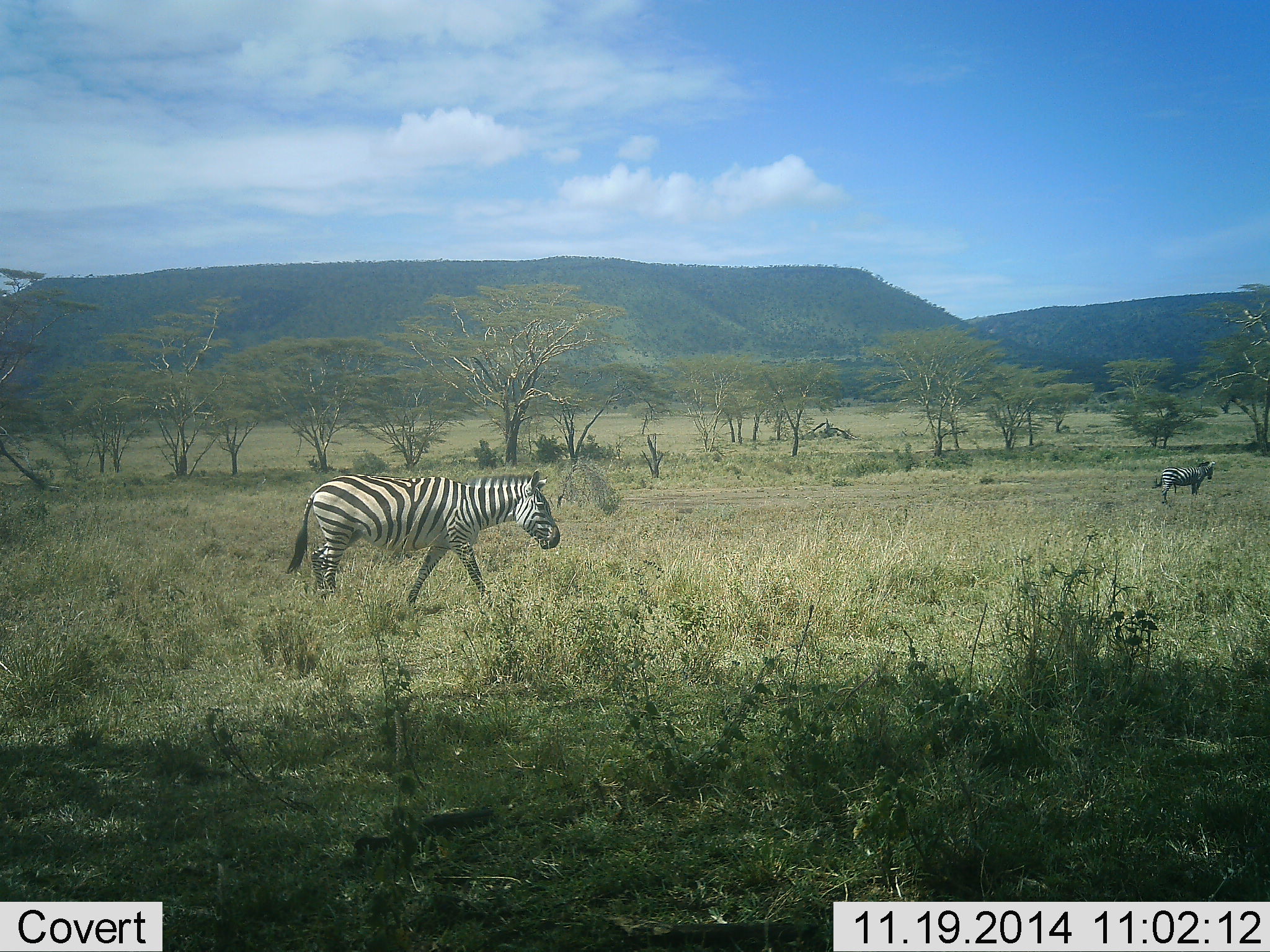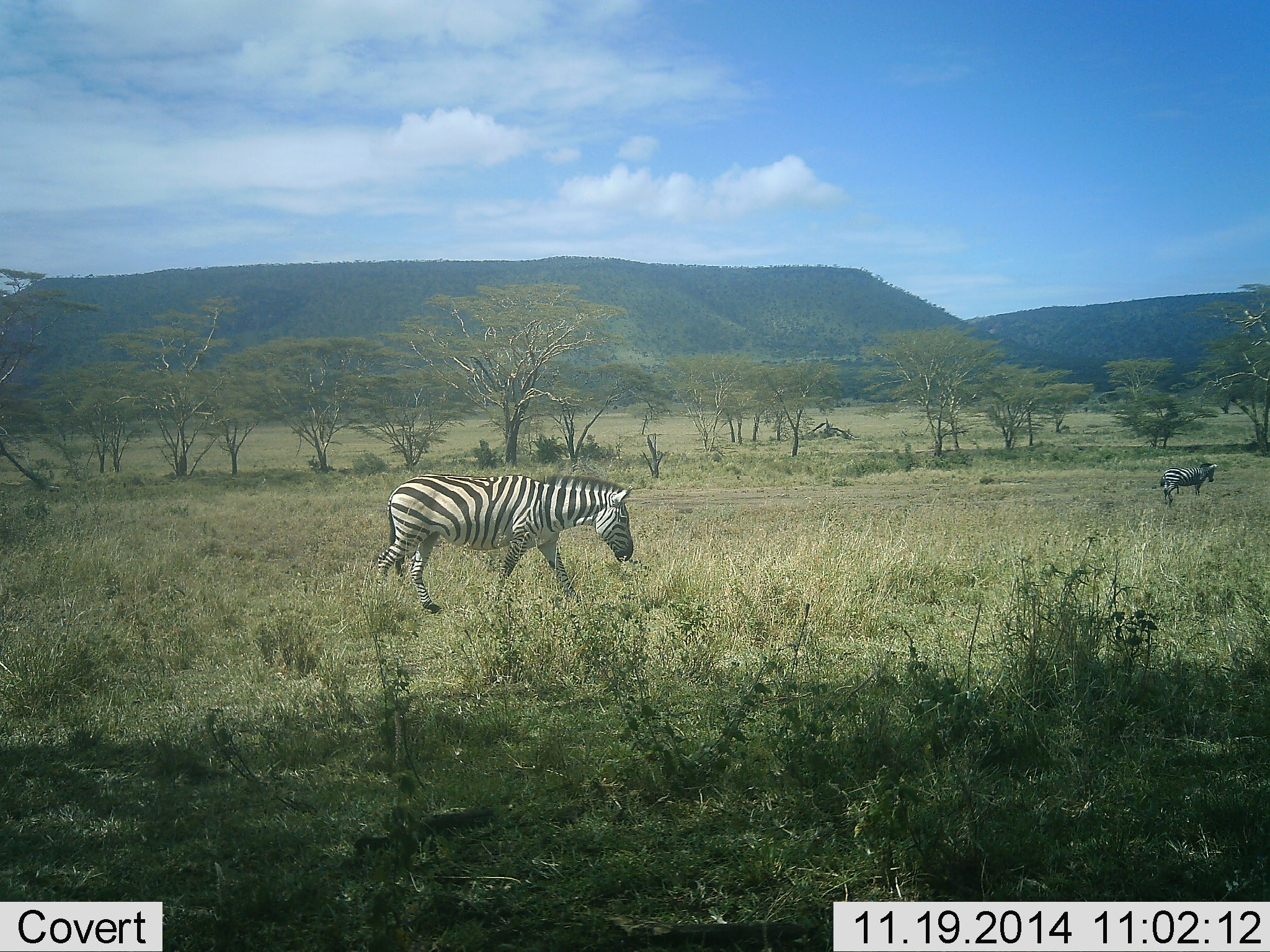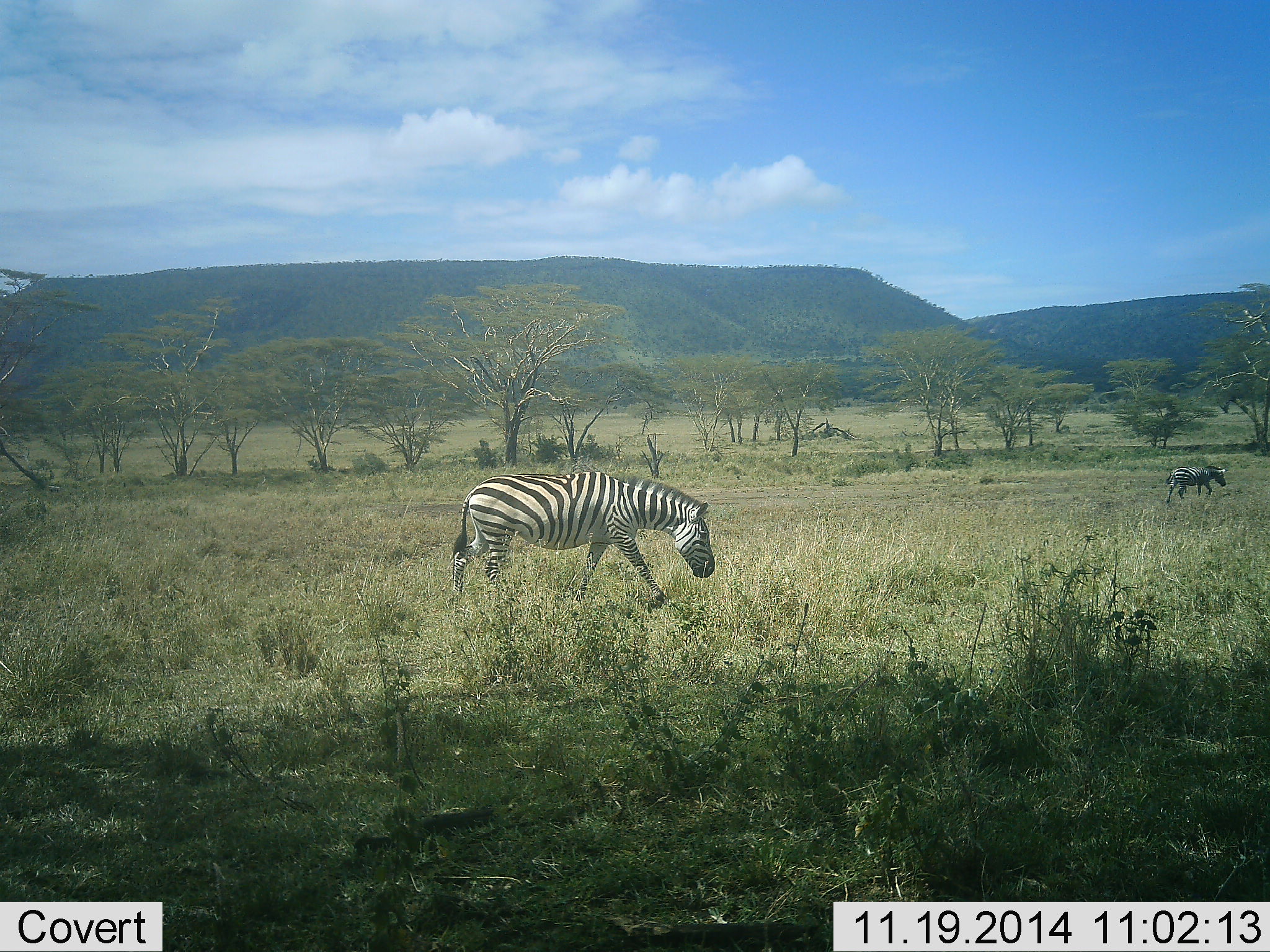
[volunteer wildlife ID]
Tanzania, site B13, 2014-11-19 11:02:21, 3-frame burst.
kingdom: Animalia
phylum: Chordata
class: Mammalia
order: Perissodactyla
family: Equidae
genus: Equus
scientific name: Equus quagga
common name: plains zebra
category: zebra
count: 2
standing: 30%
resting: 0%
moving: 100%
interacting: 0%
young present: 0%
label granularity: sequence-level